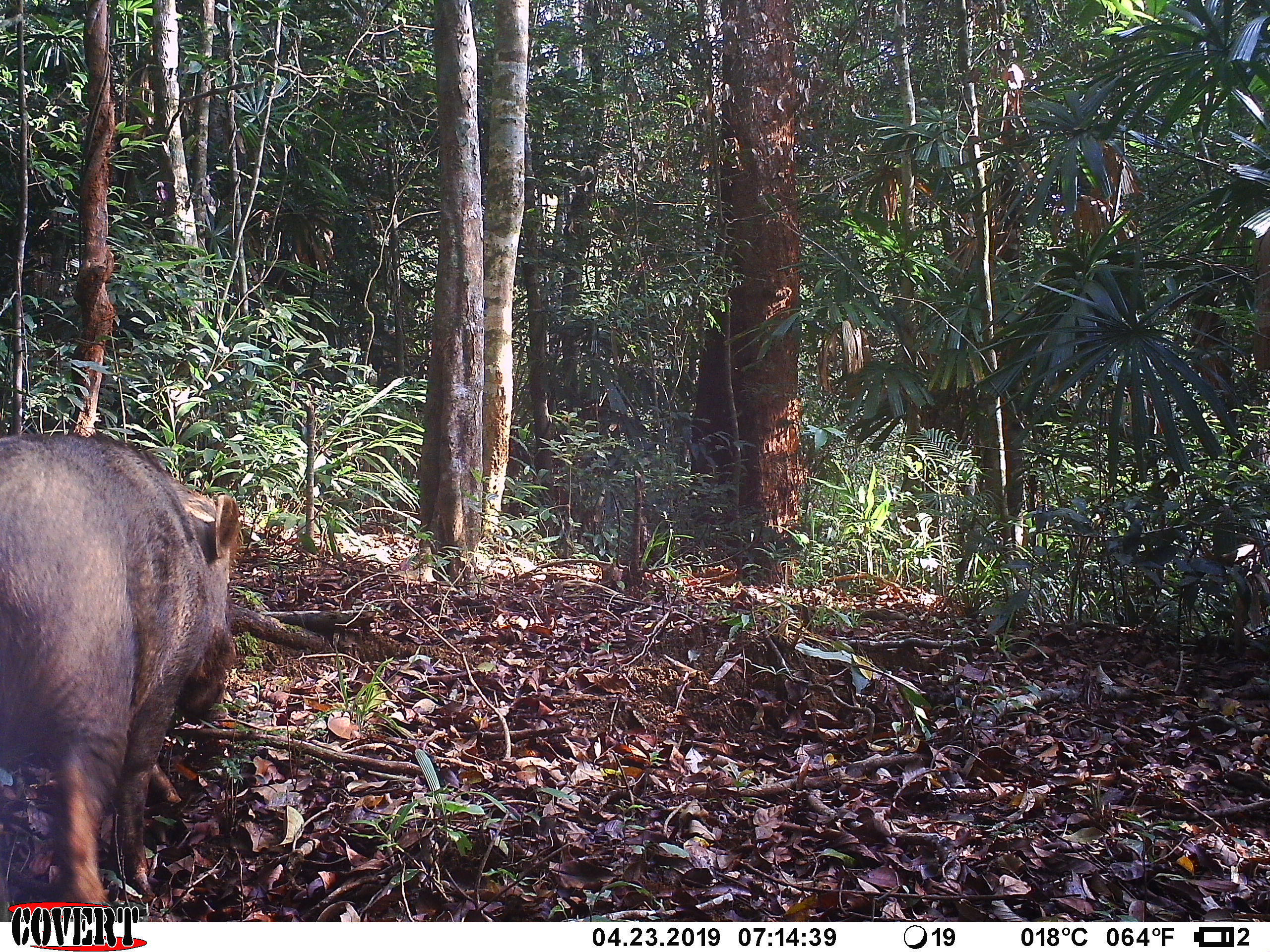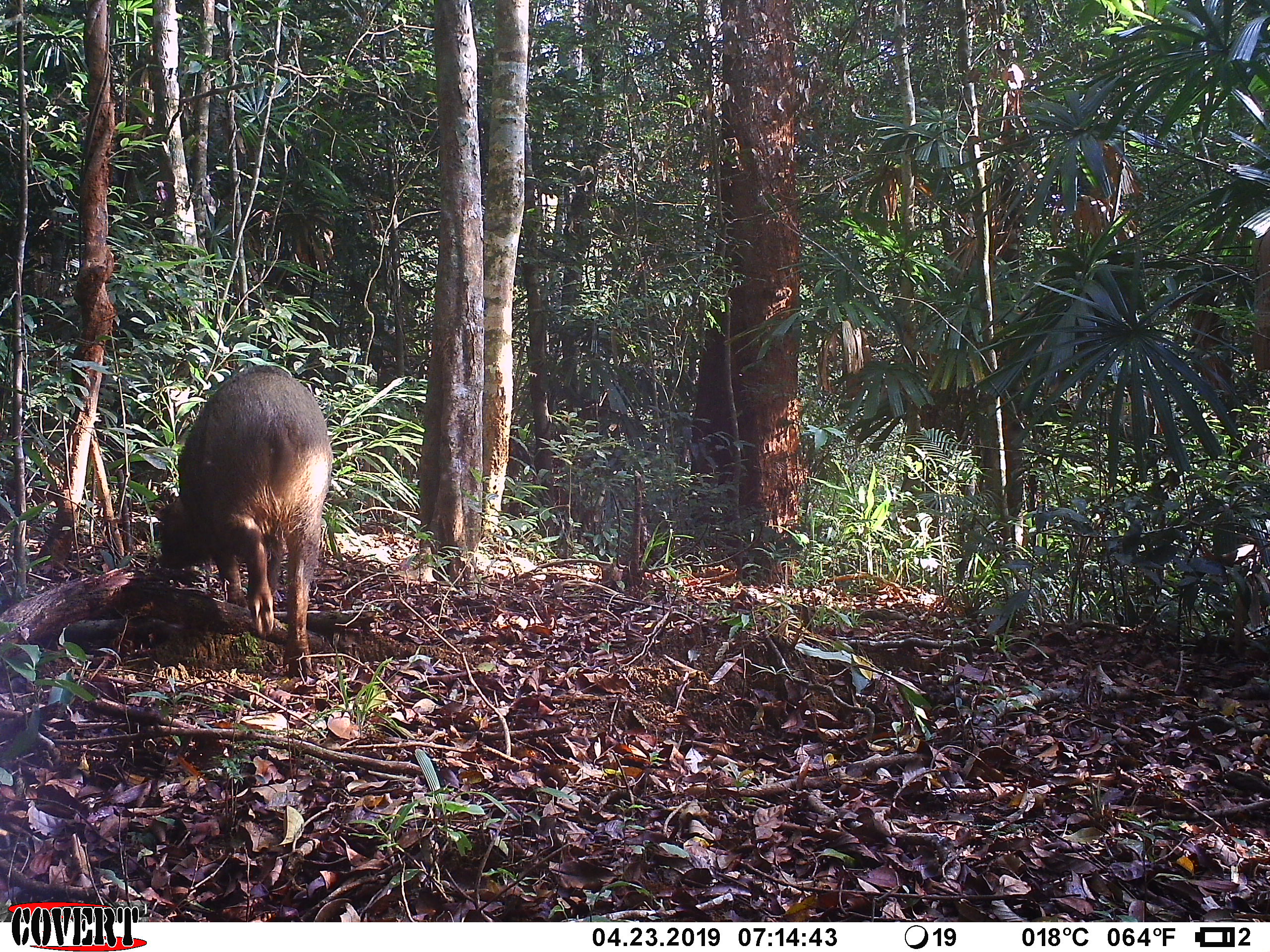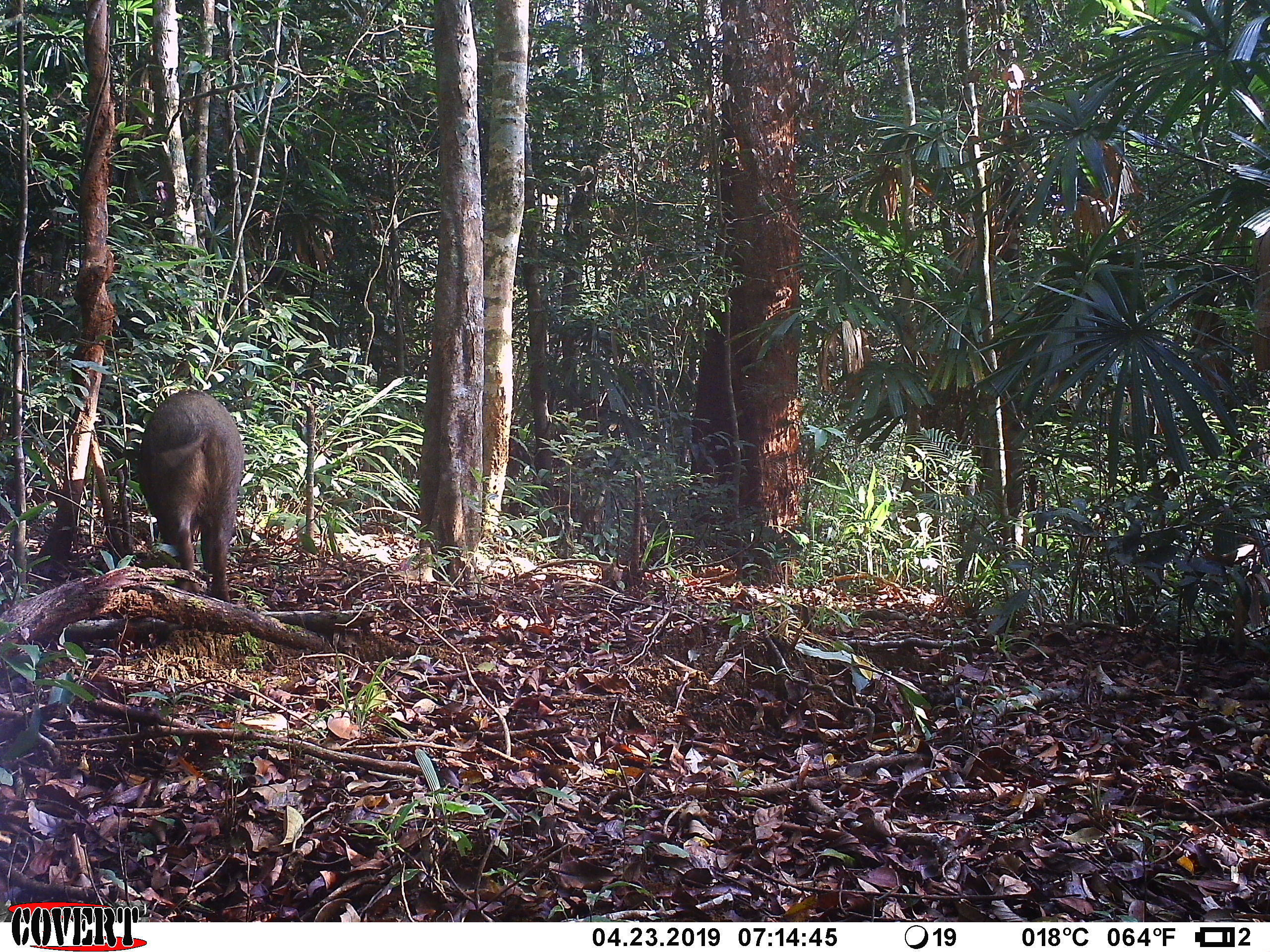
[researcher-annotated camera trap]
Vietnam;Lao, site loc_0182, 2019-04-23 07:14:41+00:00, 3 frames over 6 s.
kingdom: Animalia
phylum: Chordata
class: Mammalia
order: Artiodactyla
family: Suidae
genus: Sus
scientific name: Sus scrofa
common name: eurasian wild pig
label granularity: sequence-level